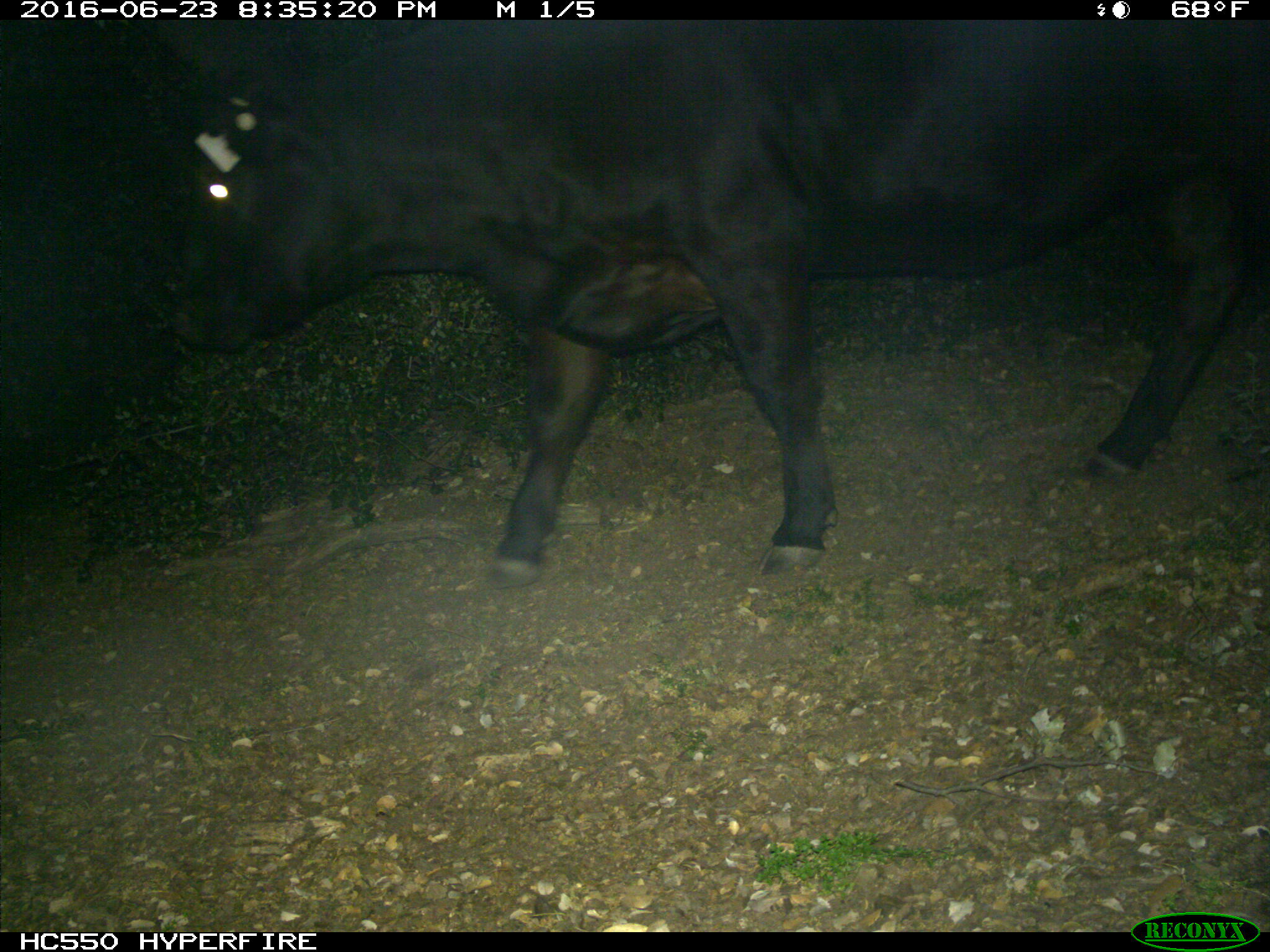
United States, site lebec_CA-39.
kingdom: Animalia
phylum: Chordata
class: Mammalia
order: Artiodactyla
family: Bovidae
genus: Bos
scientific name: Bos taurus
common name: domestic cow